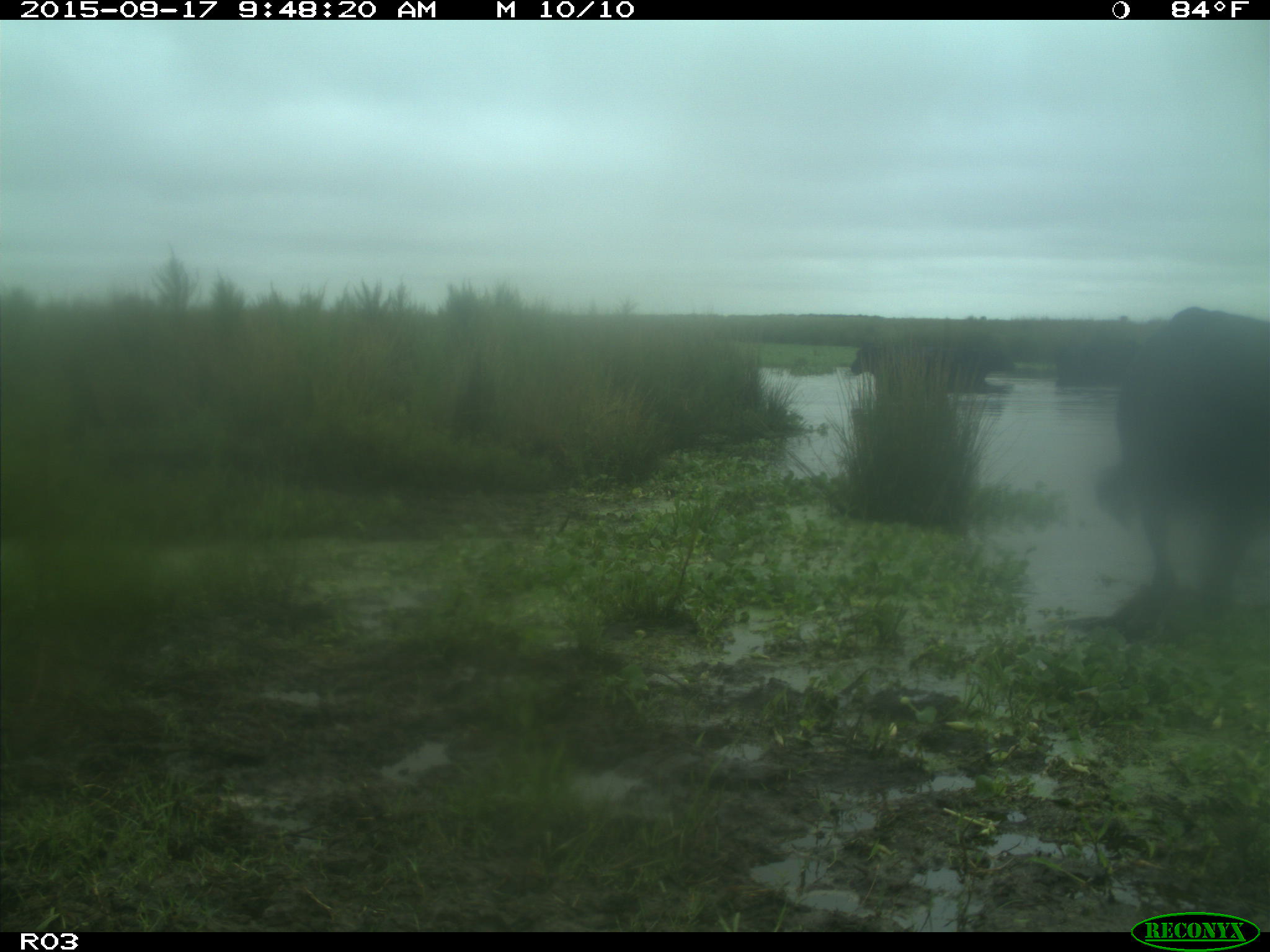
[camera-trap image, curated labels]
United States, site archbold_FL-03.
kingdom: Animalia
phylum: Chordata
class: Mammalia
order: Artiodactyla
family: Bovidae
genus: Bos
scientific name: Bos taurus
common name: domestic cow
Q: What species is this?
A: Bos taurus (domestic cow).